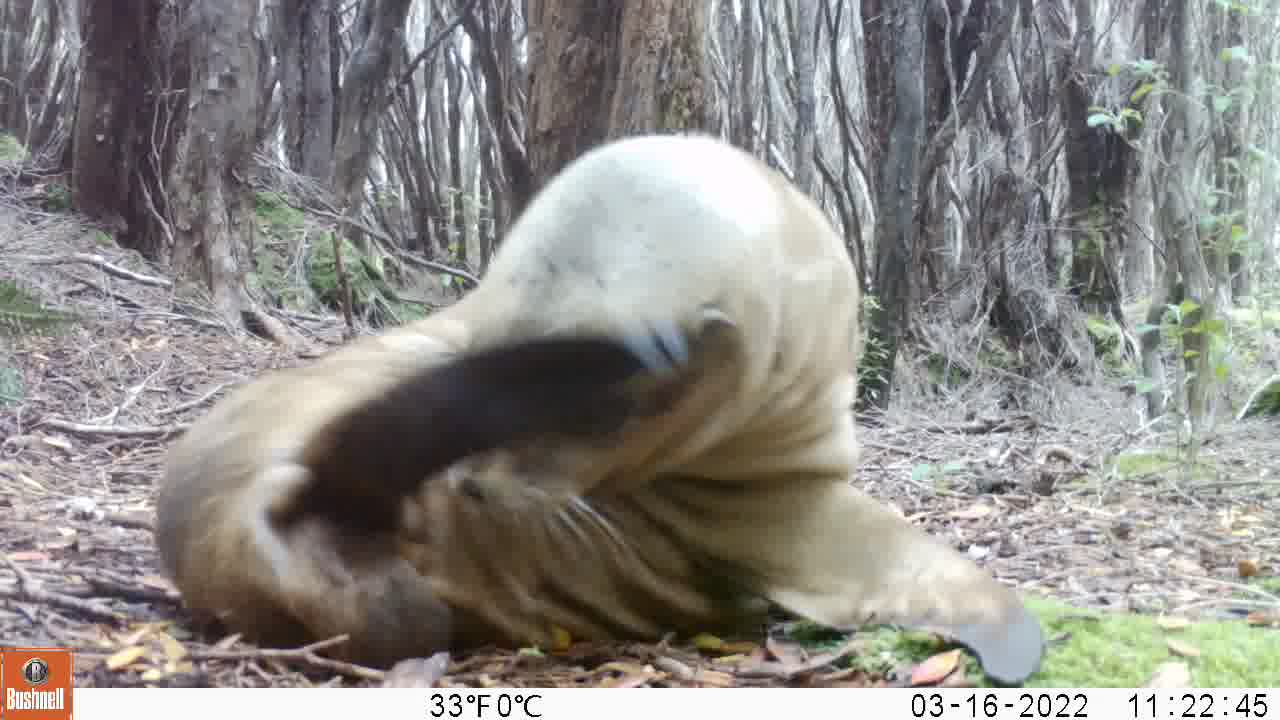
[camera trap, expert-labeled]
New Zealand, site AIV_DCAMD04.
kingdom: Animalia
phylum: Chordata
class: Mammalia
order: Carnivora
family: Otariidae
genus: Phocarctos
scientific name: Phocarctos hookeri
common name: new zealand sea lion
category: sealion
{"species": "sealion (new zealand sea lion) (Phocarctos hookeri)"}